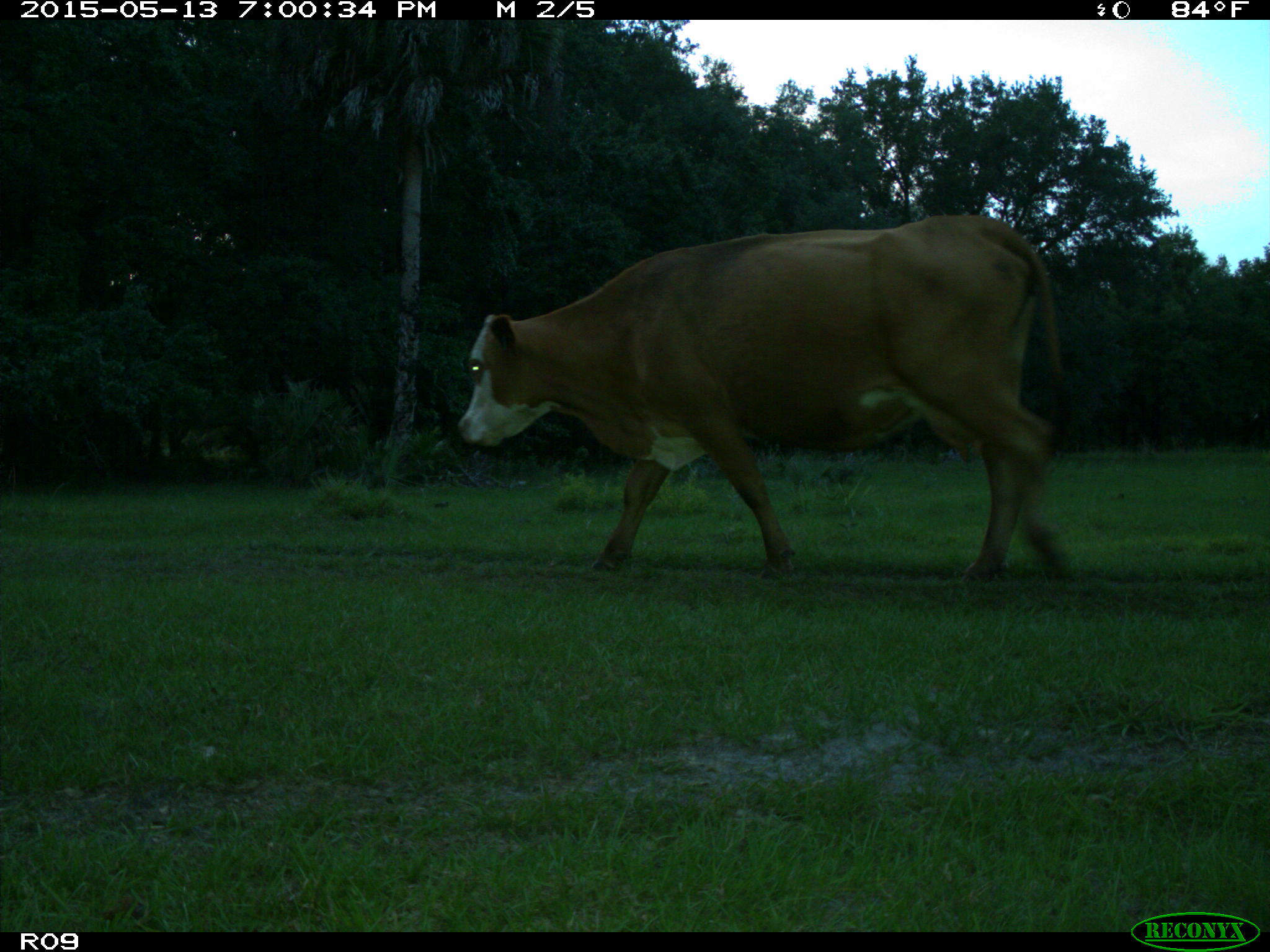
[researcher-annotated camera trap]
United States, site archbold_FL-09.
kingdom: Animalia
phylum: Chordata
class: Mammalia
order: Artiodactyla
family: Bovidae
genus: Bos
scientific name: Bos taurus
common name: domestic cow